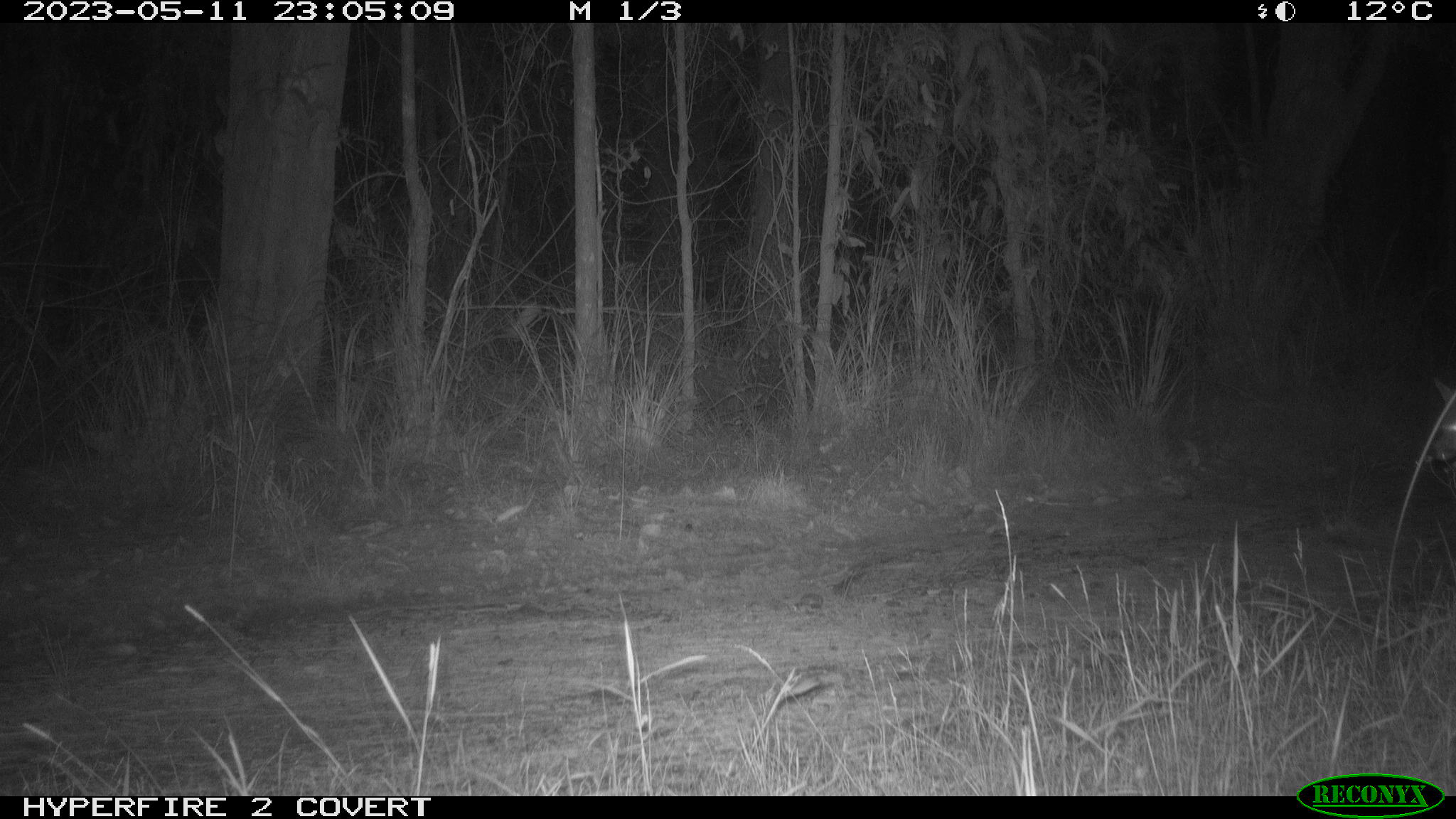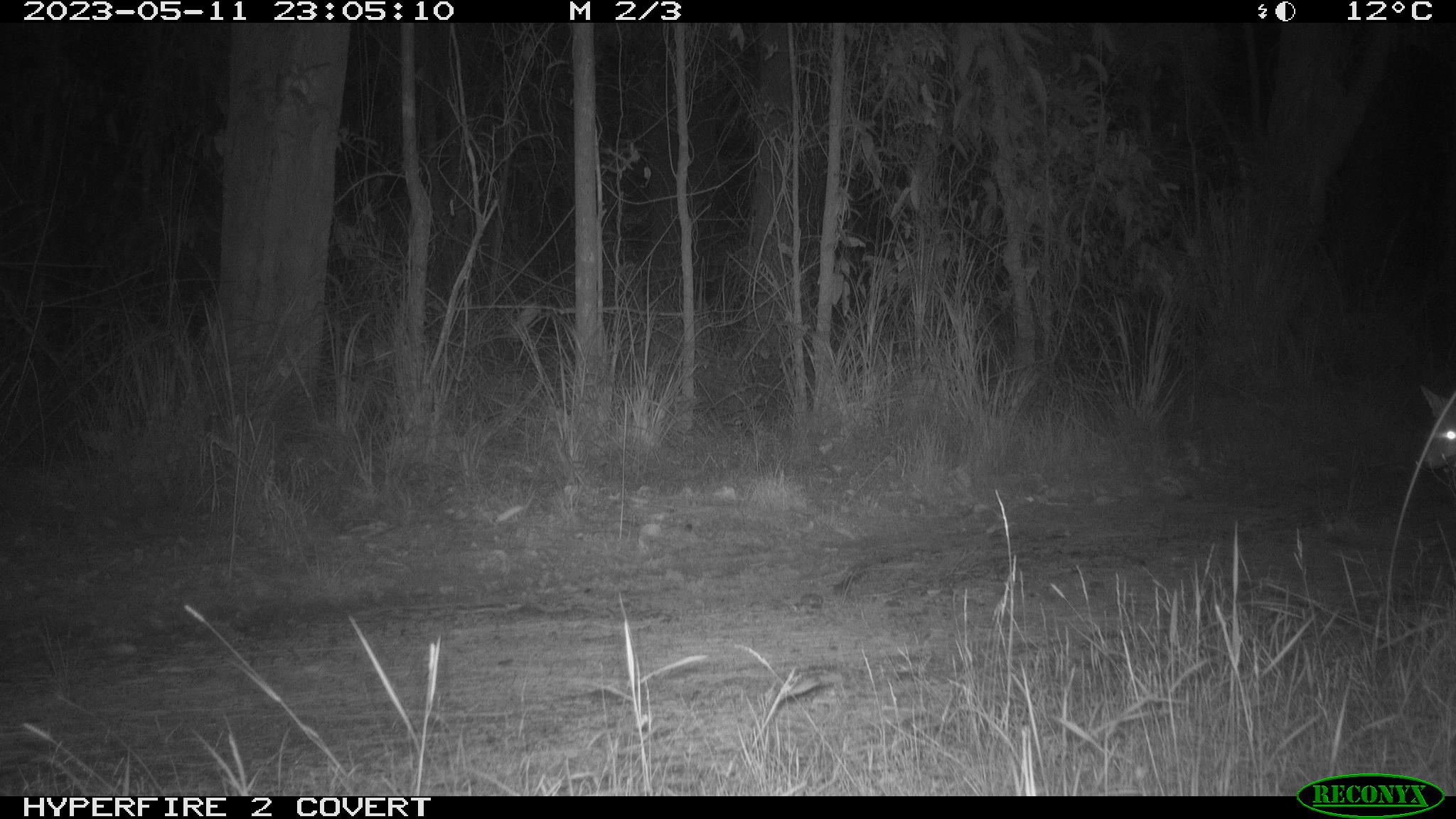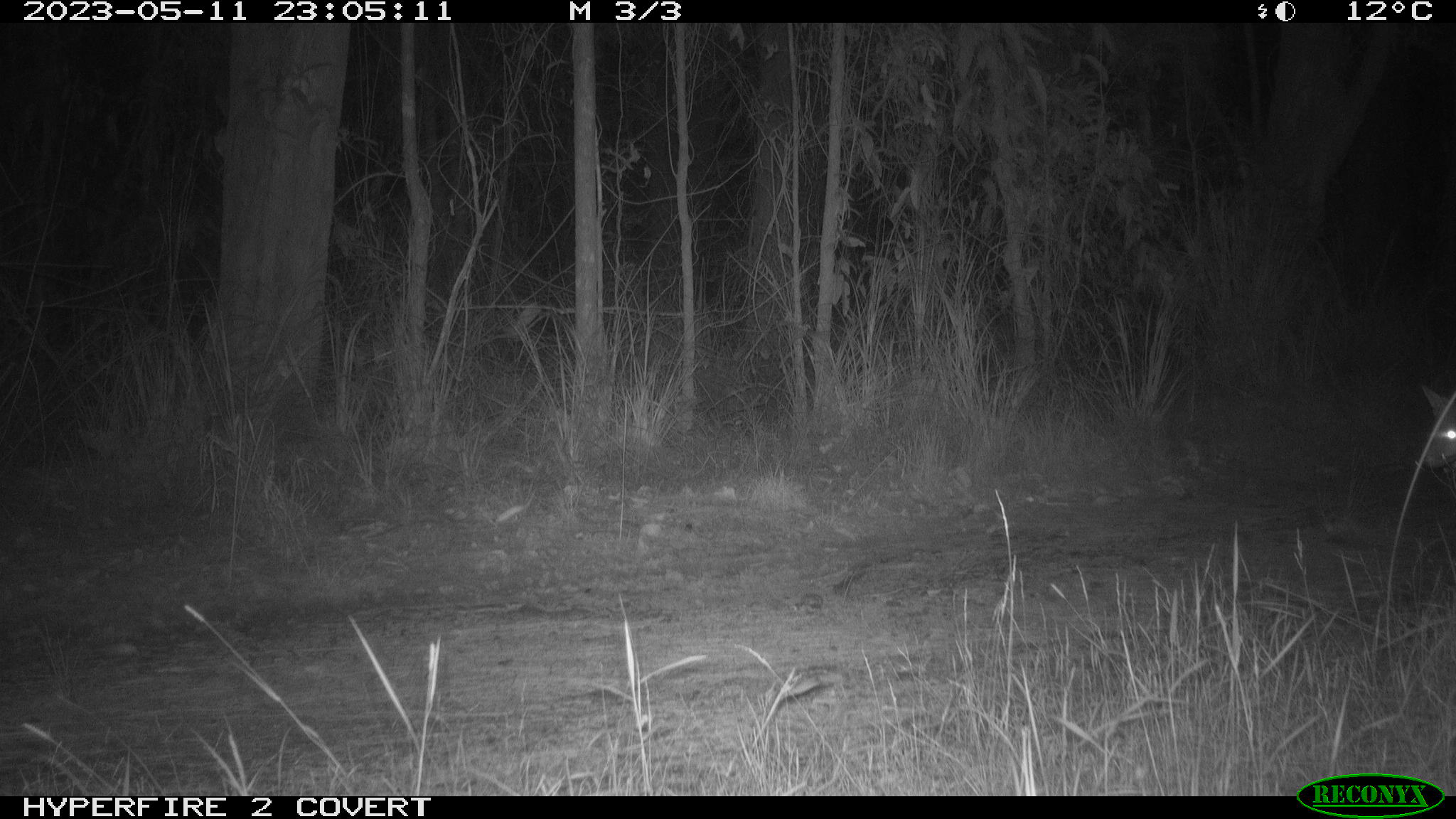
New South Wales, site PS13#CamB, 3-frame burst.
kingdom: Animalia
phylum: Chordata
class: Mammalia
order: Carnivora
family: Canidae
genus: Vulpes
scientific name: Vulpes vulpes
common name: red fox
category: fox